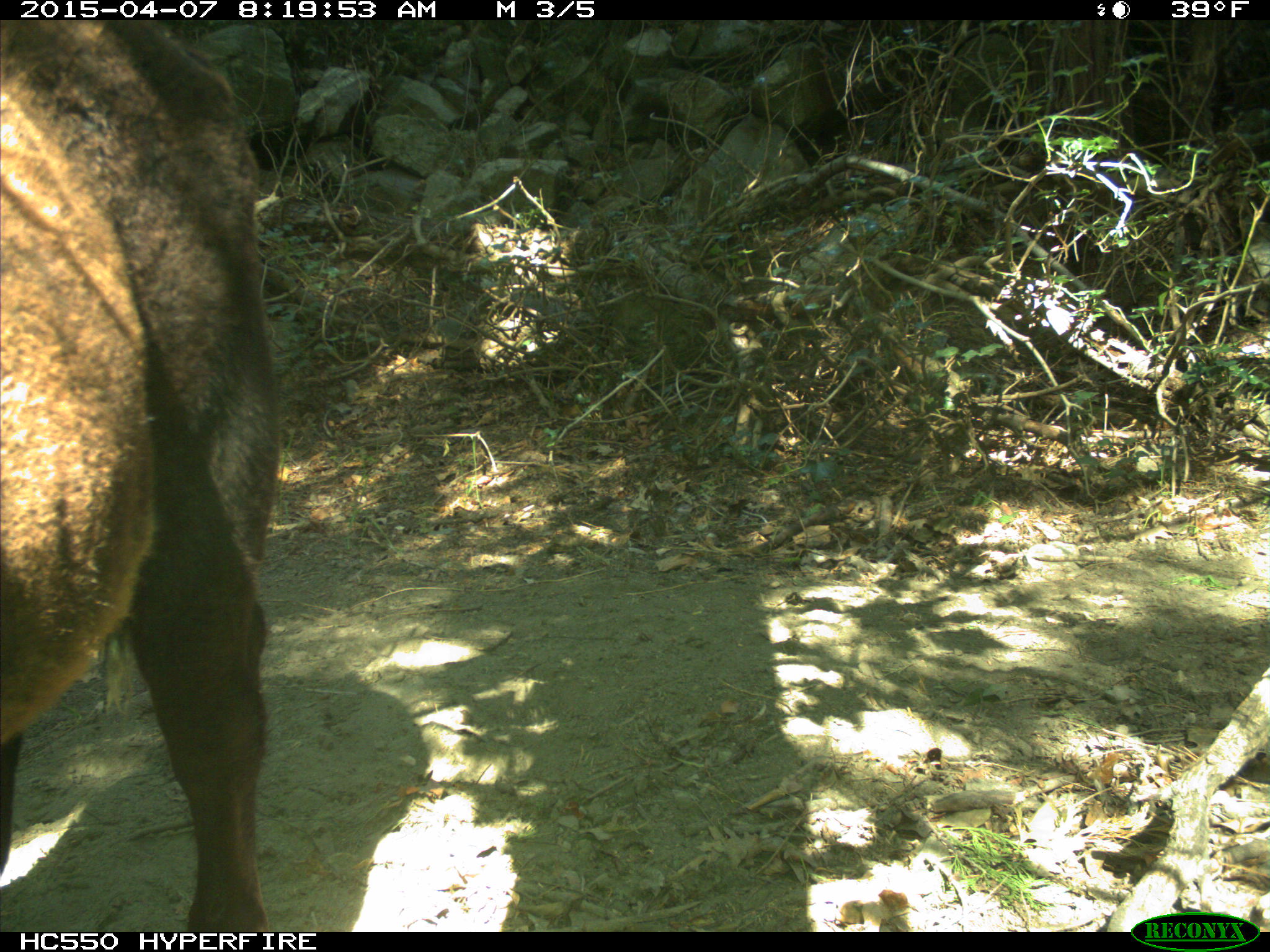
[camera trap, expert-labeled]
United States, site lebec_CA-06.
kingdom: Animalia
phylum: Chordata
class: Mammalia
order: Artiodactyla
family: Bovidae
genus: Bos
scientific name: Bos taurus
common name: domestic cow